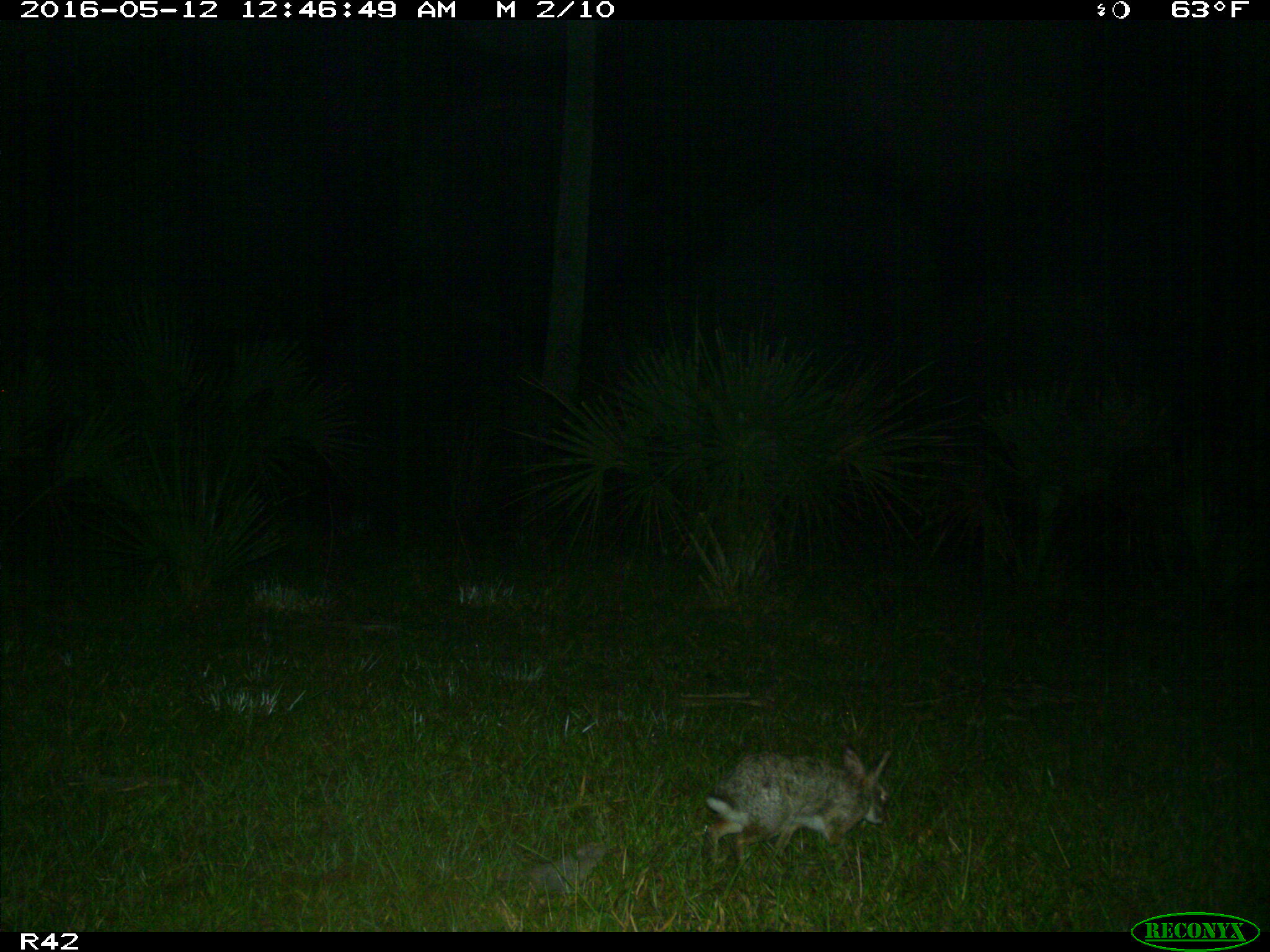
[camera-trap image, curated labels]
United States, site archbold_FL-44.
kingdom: Animalia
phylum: Chordata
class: Mammalia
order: Lagomorpha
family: Leporidae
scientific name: Leporidae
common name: rabbits and hares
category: unidentified rabbit